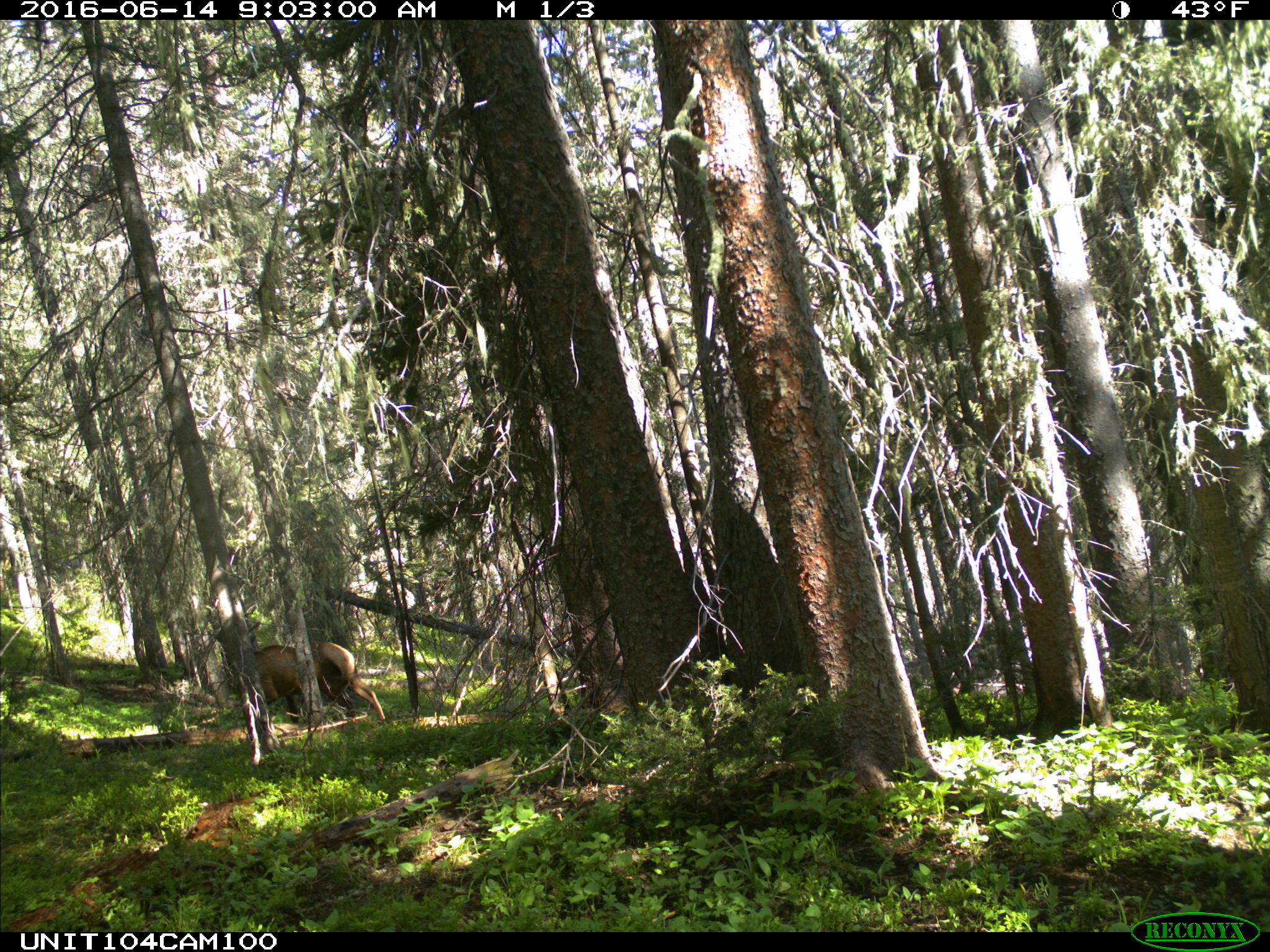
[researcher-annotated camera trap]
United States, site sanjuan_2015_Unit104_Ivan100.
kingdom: Animalia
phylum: Chordata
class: Mammalia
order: Artiodactyla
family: Cervidae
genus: Cervus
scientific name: Cervus elaphus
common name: red deer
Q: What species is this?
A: Cervus elaphus (red deer).